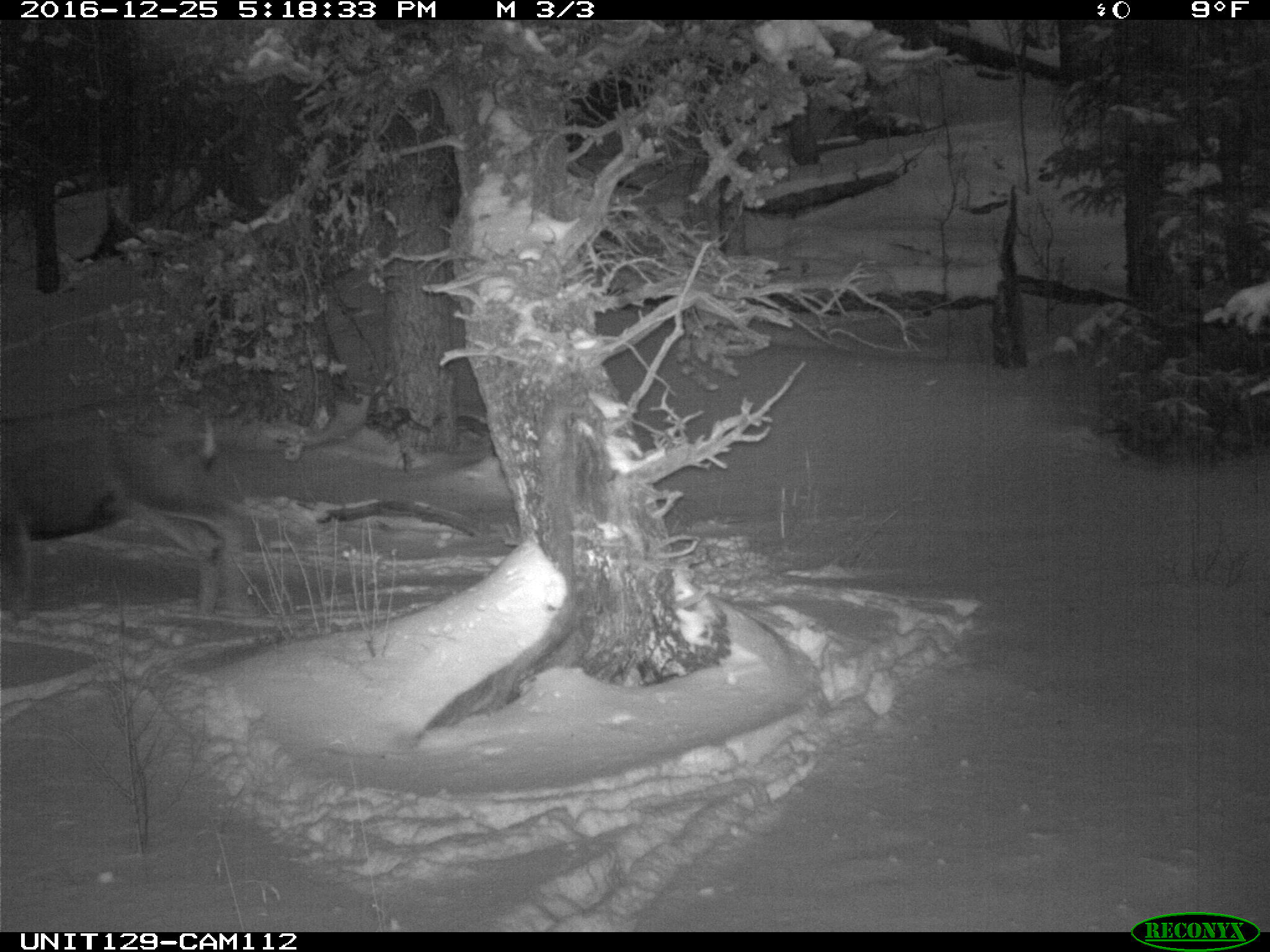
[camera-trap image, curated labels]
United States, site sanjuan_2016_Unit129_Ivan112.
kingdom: Animalia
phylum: Chordata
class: Mammalia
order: Artiodactyla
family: Cervidae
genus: Odocoileus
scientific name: Odocoileus hemionus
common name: mule deer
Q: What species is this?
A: Odocoileus hemionus (mule deer).